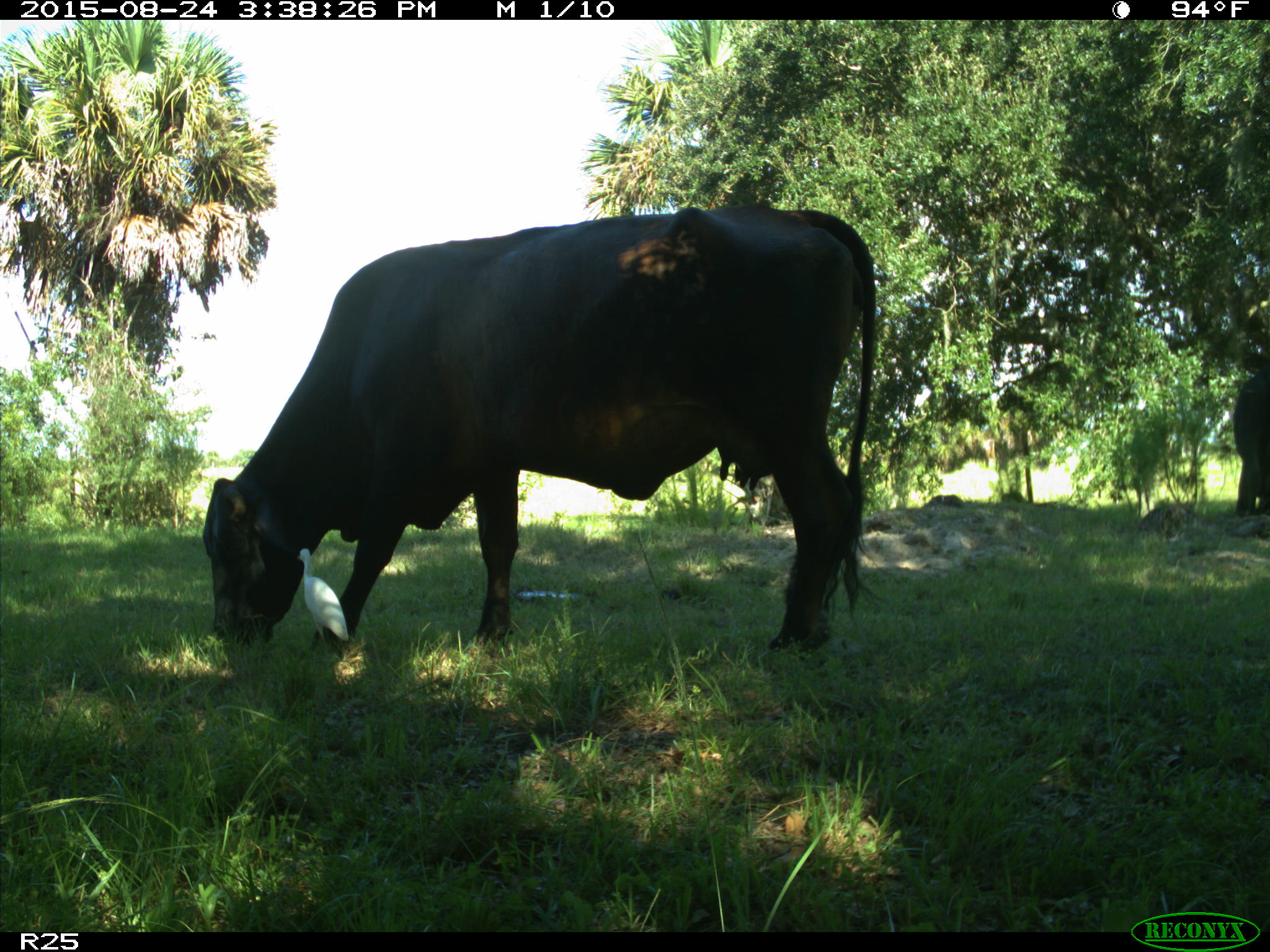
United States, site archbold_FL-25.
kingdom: Animalia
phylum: Chordata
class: Mammalia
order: Artiodactyla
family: Bovidae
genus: Bos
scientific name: Bos taurus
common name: domestic cow